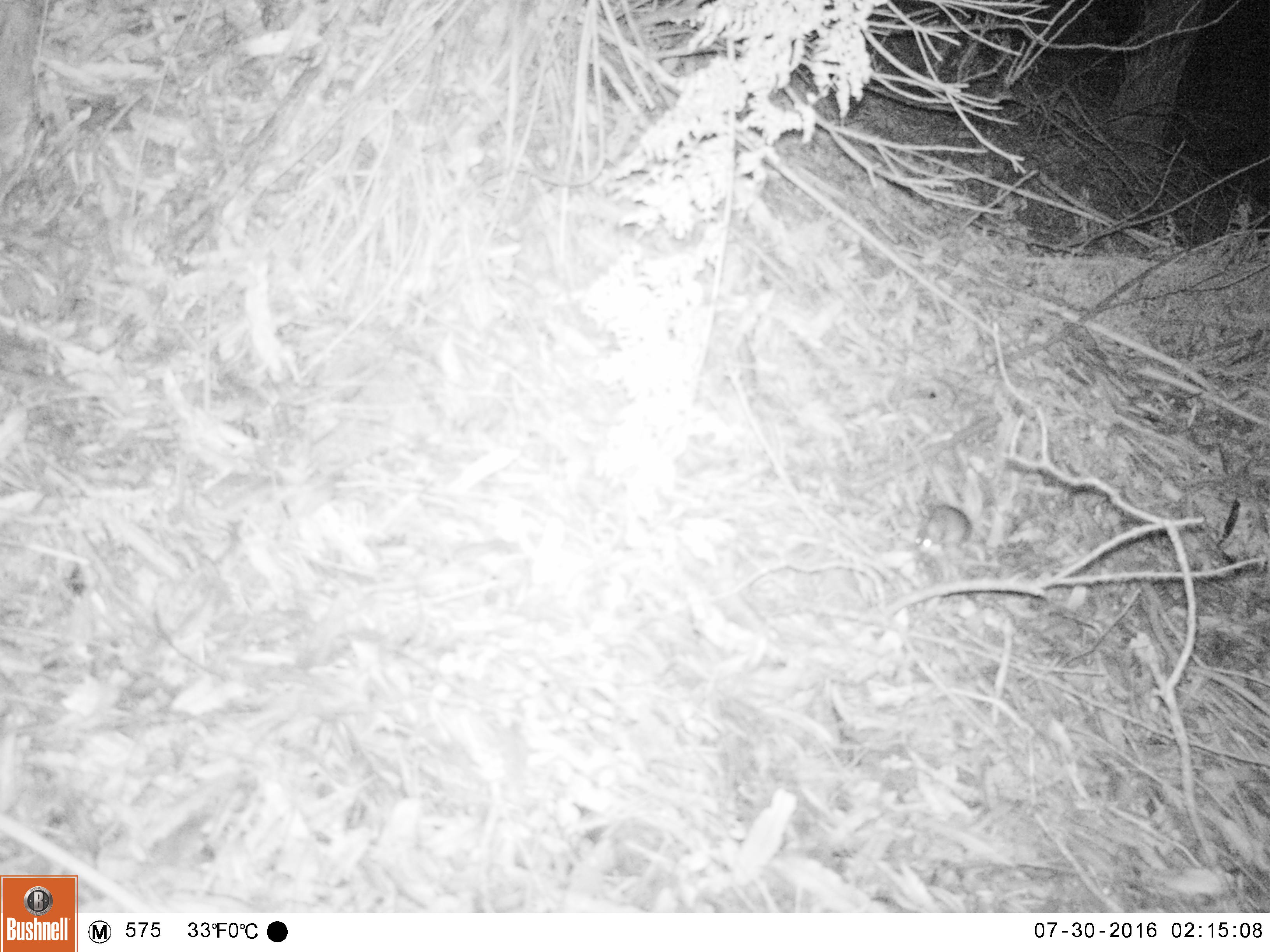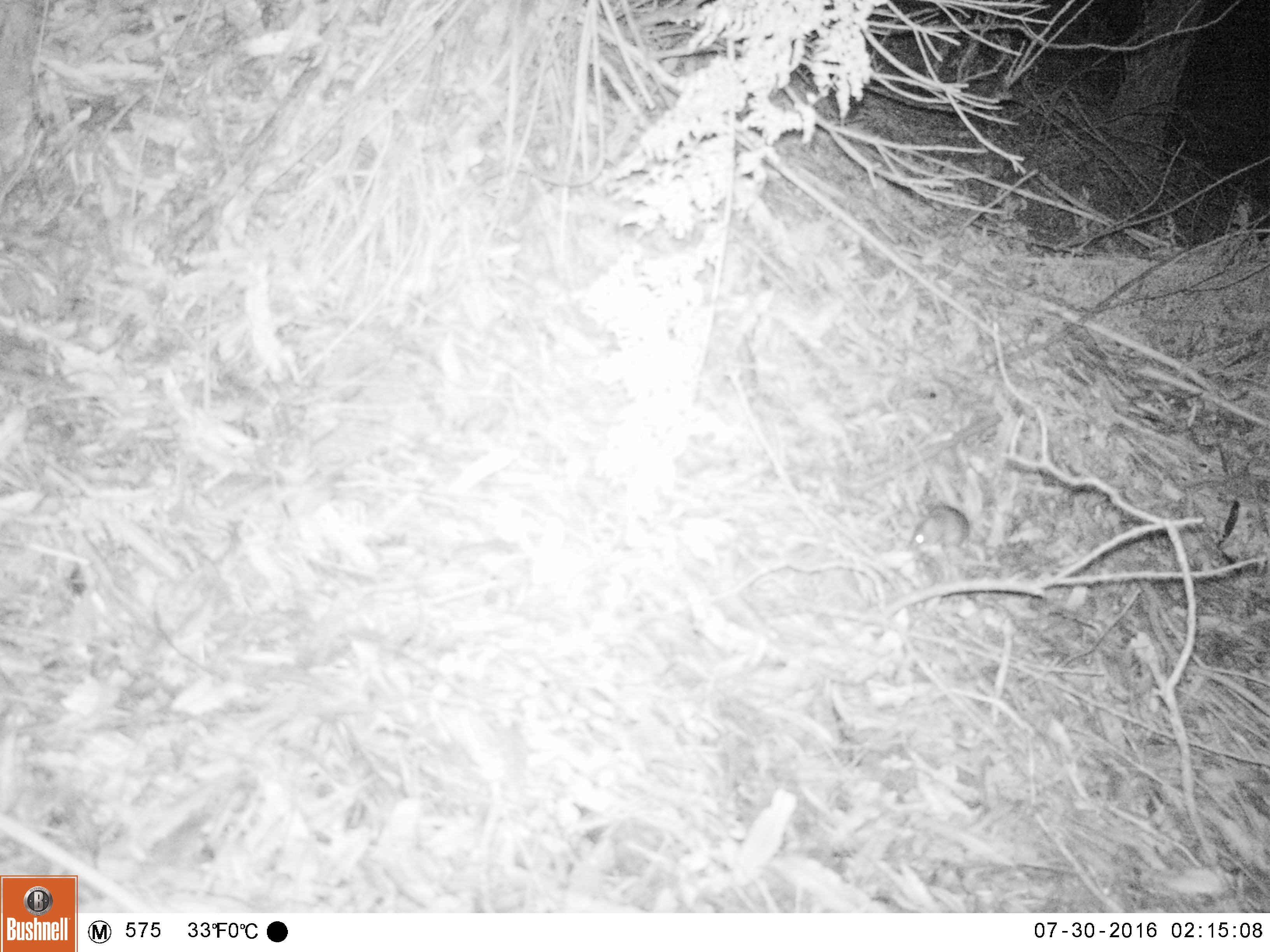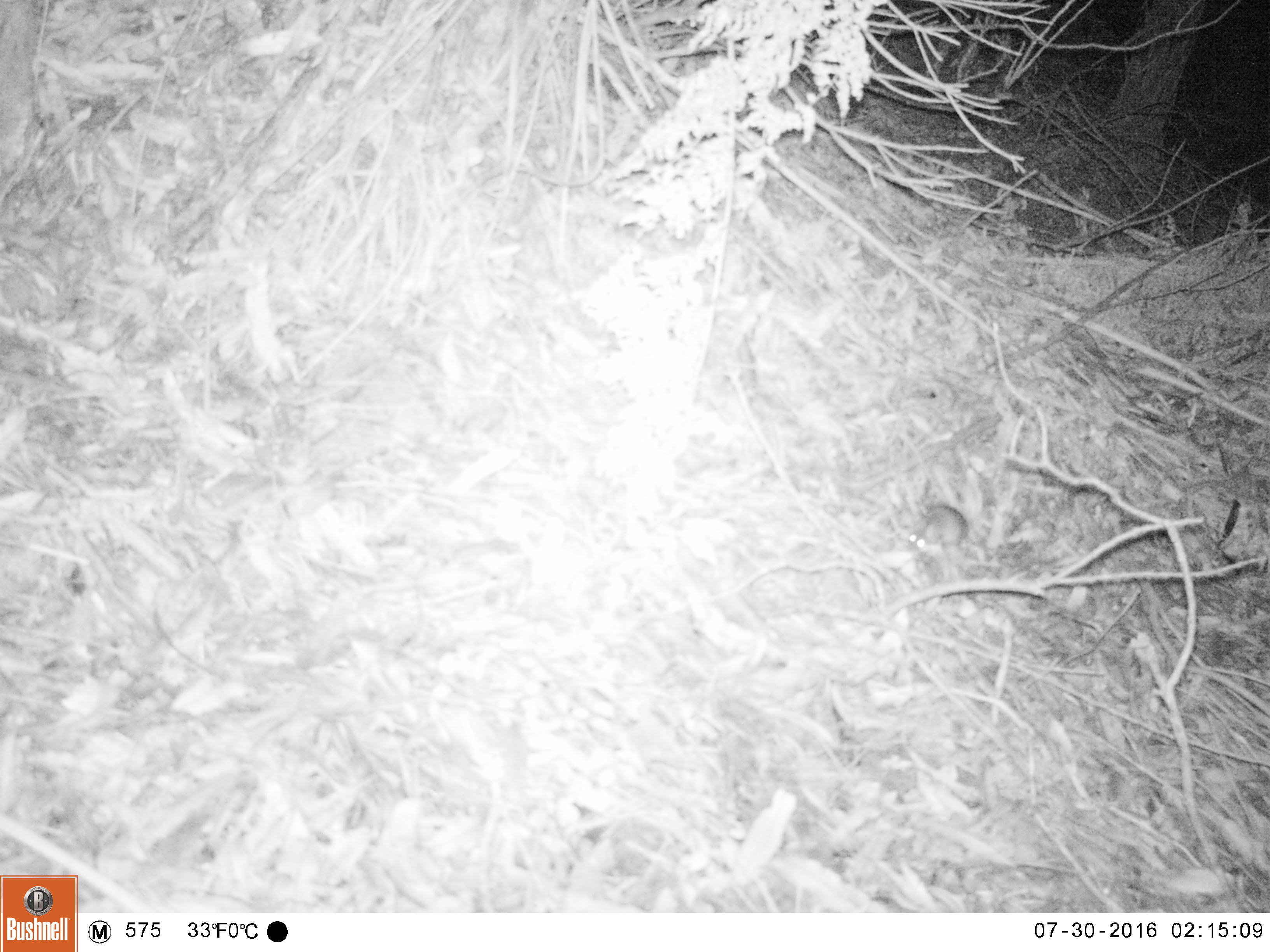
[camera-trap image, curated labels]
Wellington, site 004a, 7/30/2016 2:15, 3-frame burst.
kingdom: Animalia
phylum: Chordata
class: Mammalia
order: Rodentia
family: Muridae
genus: Mus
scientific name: Mus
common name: mouse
Mouse (Mus).